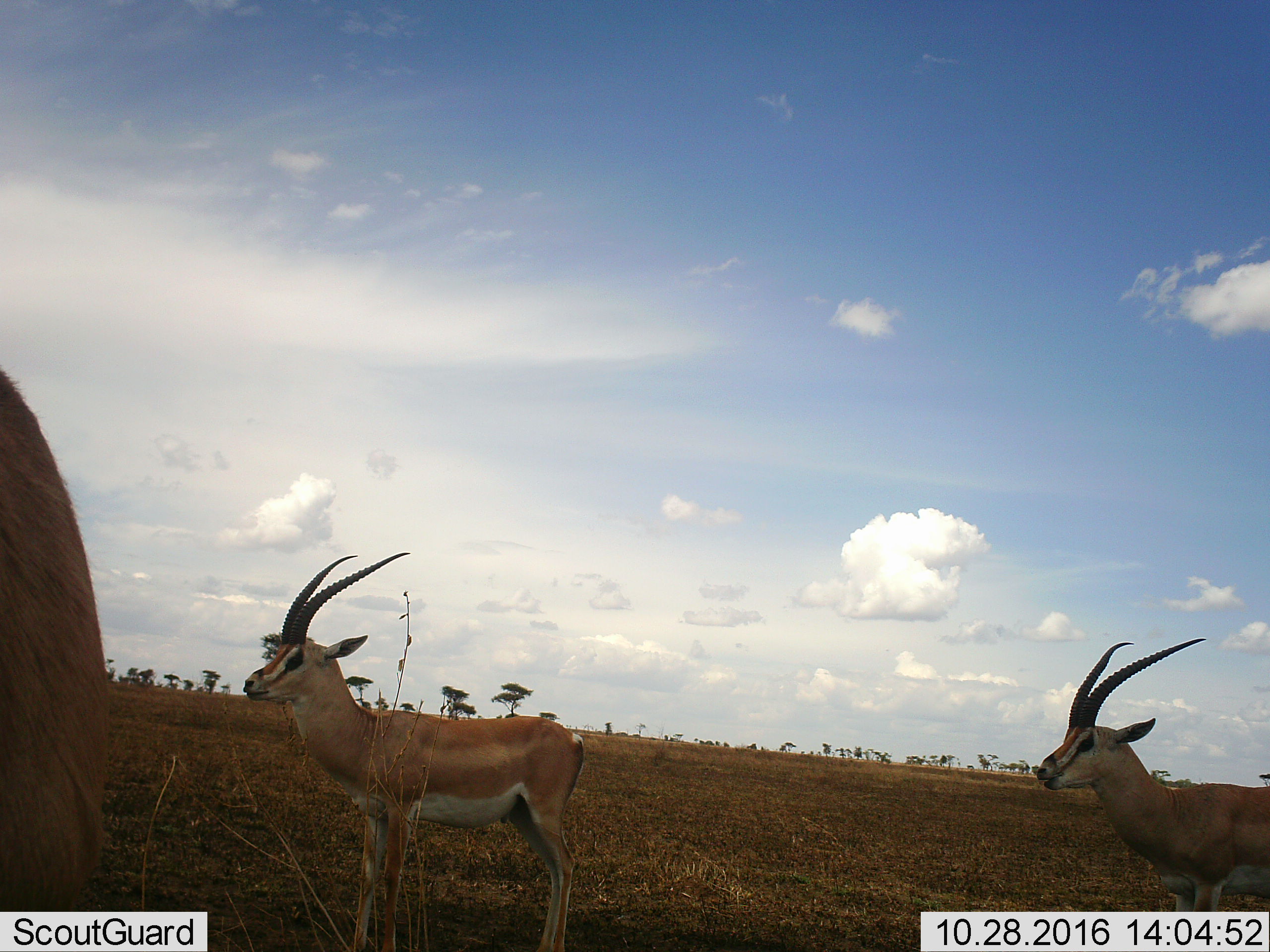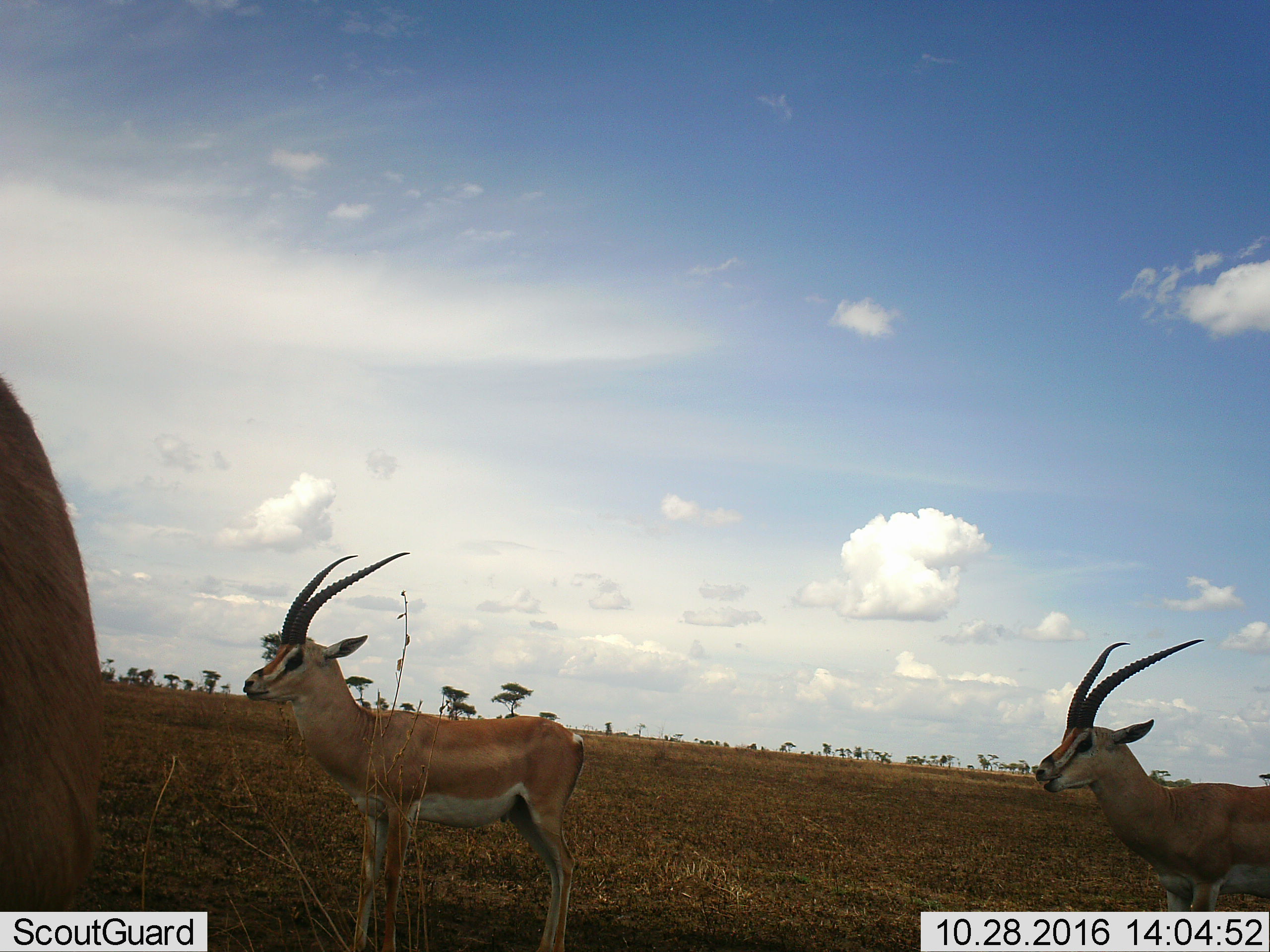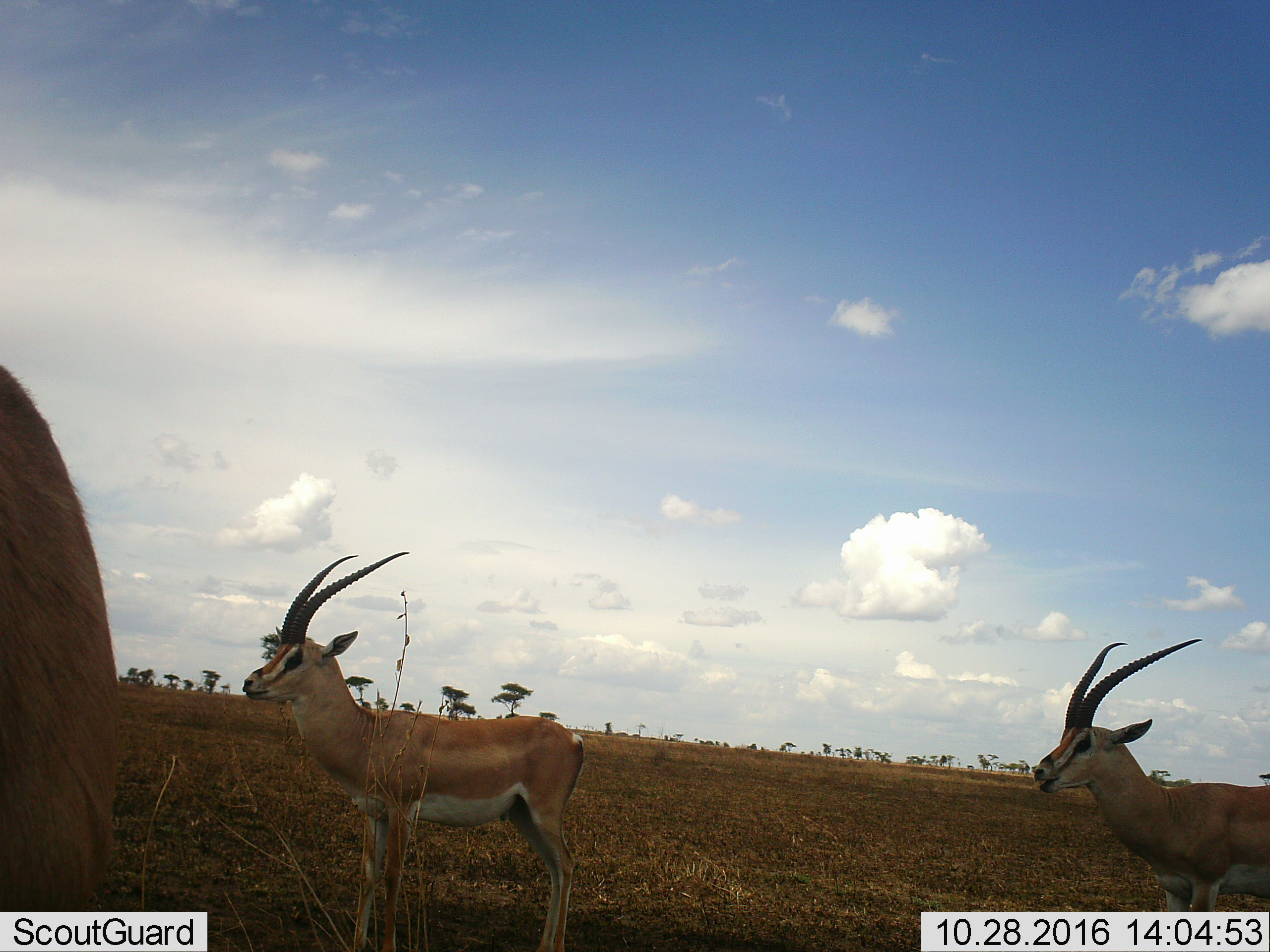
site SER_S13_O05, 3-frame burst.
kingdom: Animalia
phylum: Chordata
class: Mammalia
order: Artiodactyla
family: Bovidae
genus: Nanger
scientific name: Nanger granti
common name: grant's gazelle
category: gazellegrants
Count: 3.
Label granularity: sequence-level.